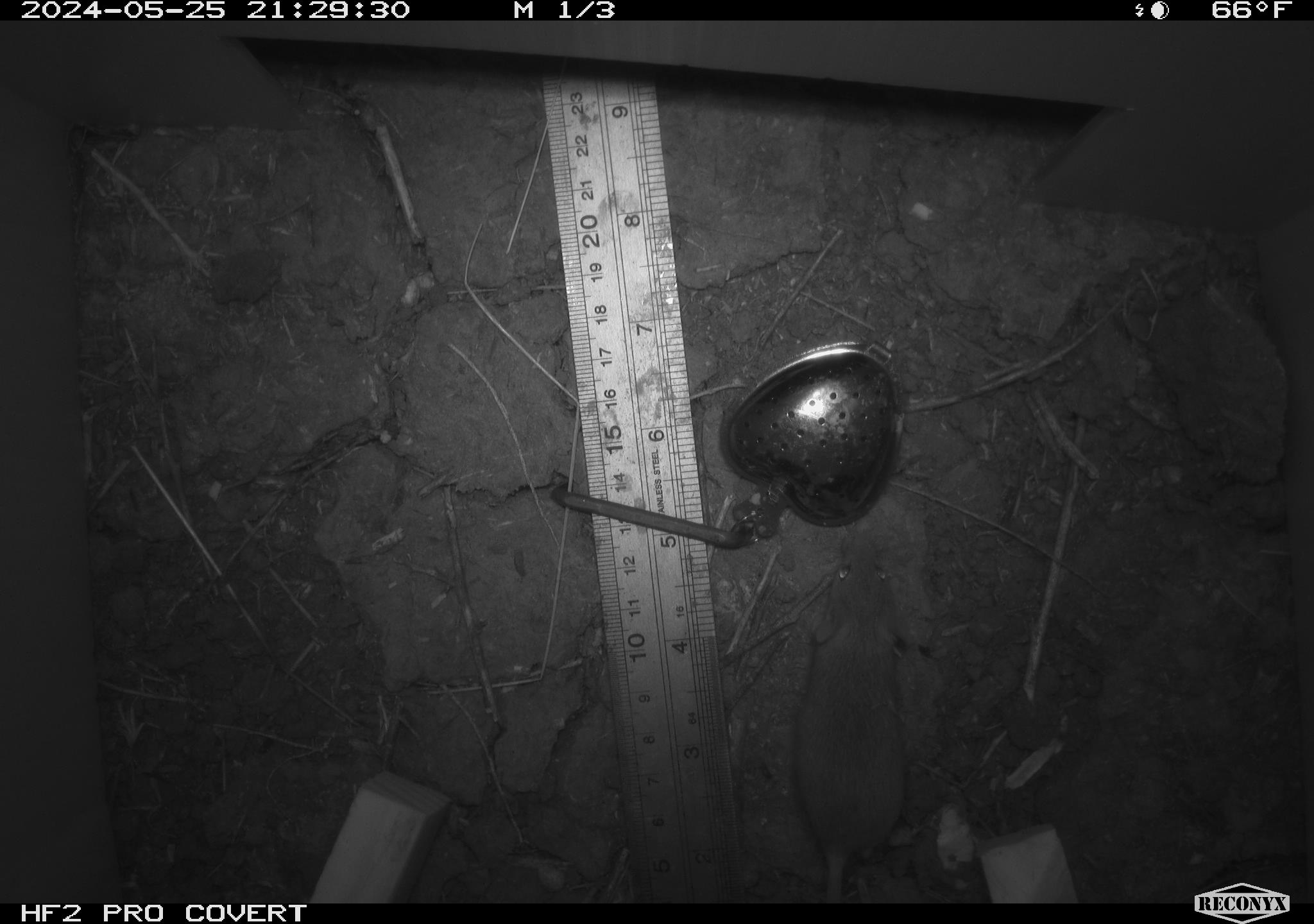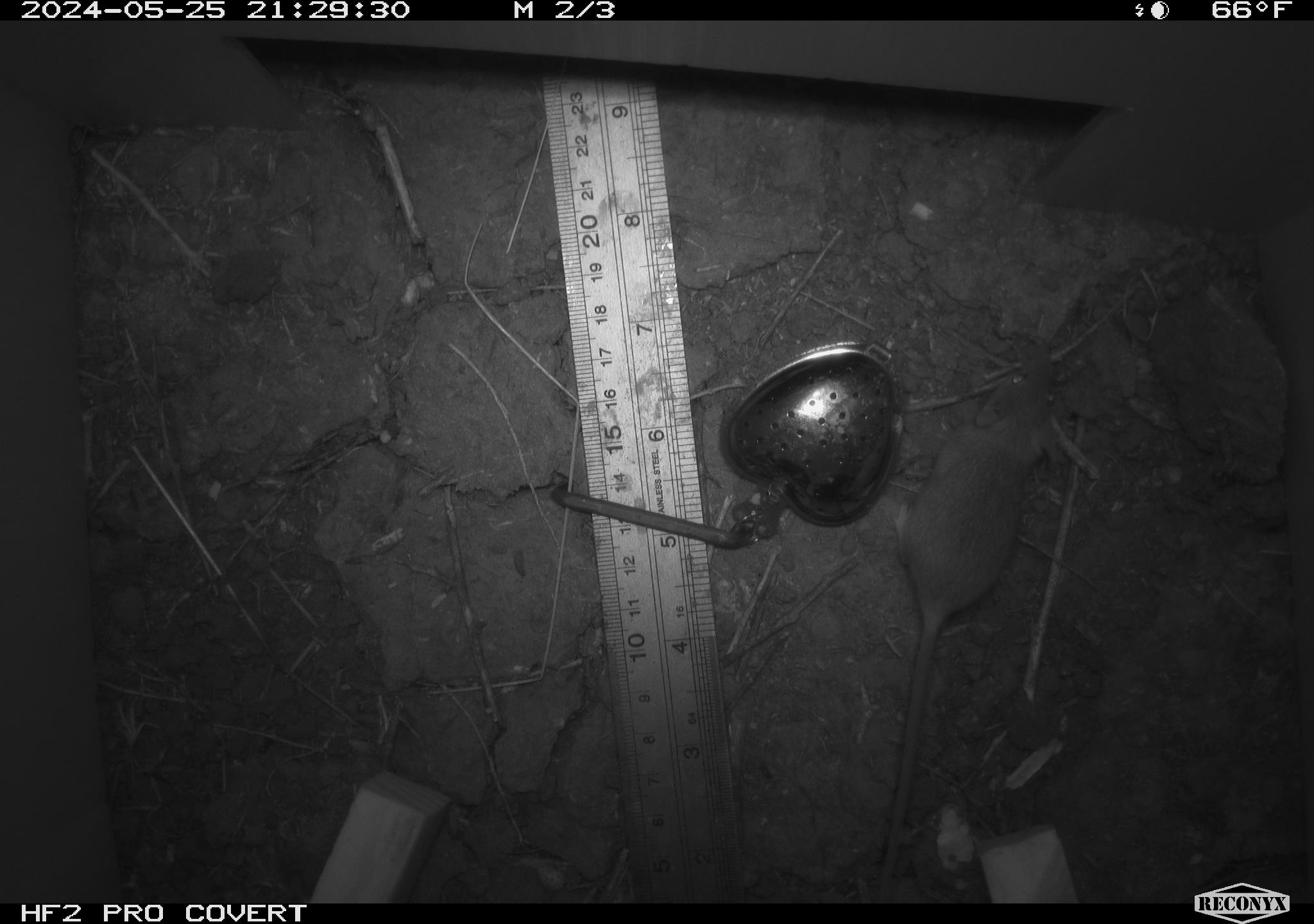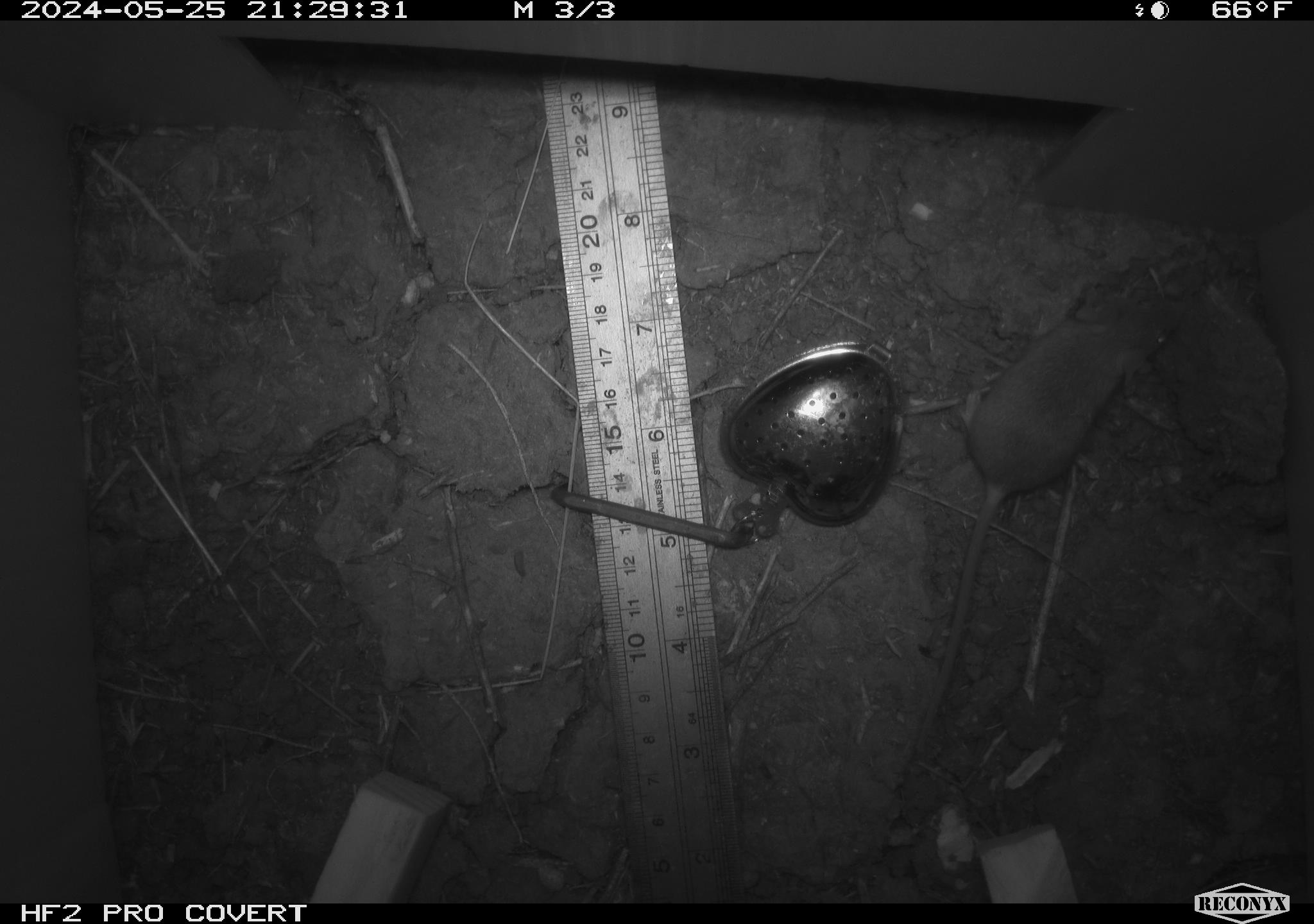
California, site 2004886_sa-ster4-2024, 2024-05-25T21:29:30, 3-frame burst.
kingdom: Animalia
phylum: Chordata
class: Mammalia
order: Rodentia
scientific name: Rodentia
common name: mouse species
Mouse species (Rodentia).